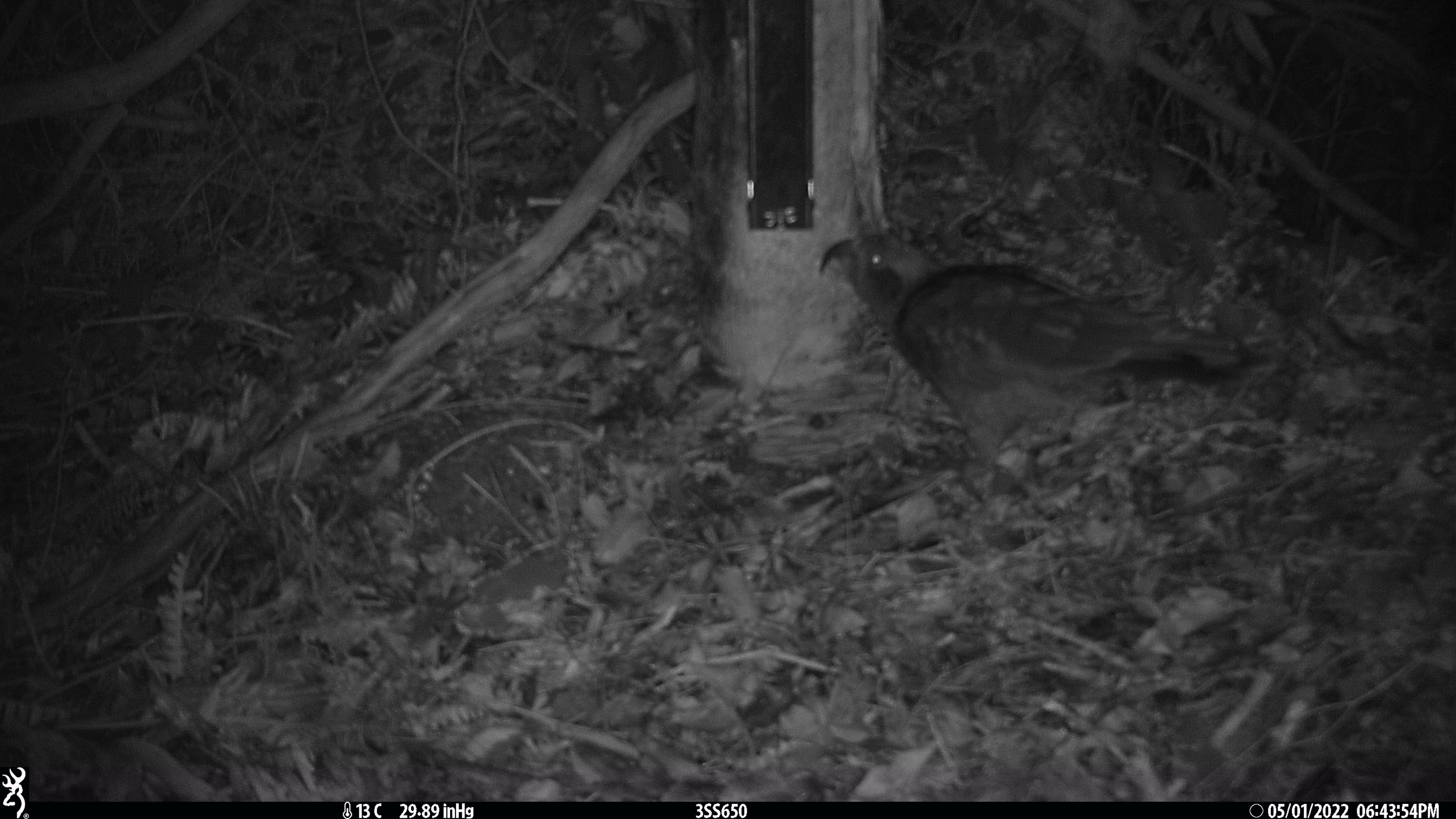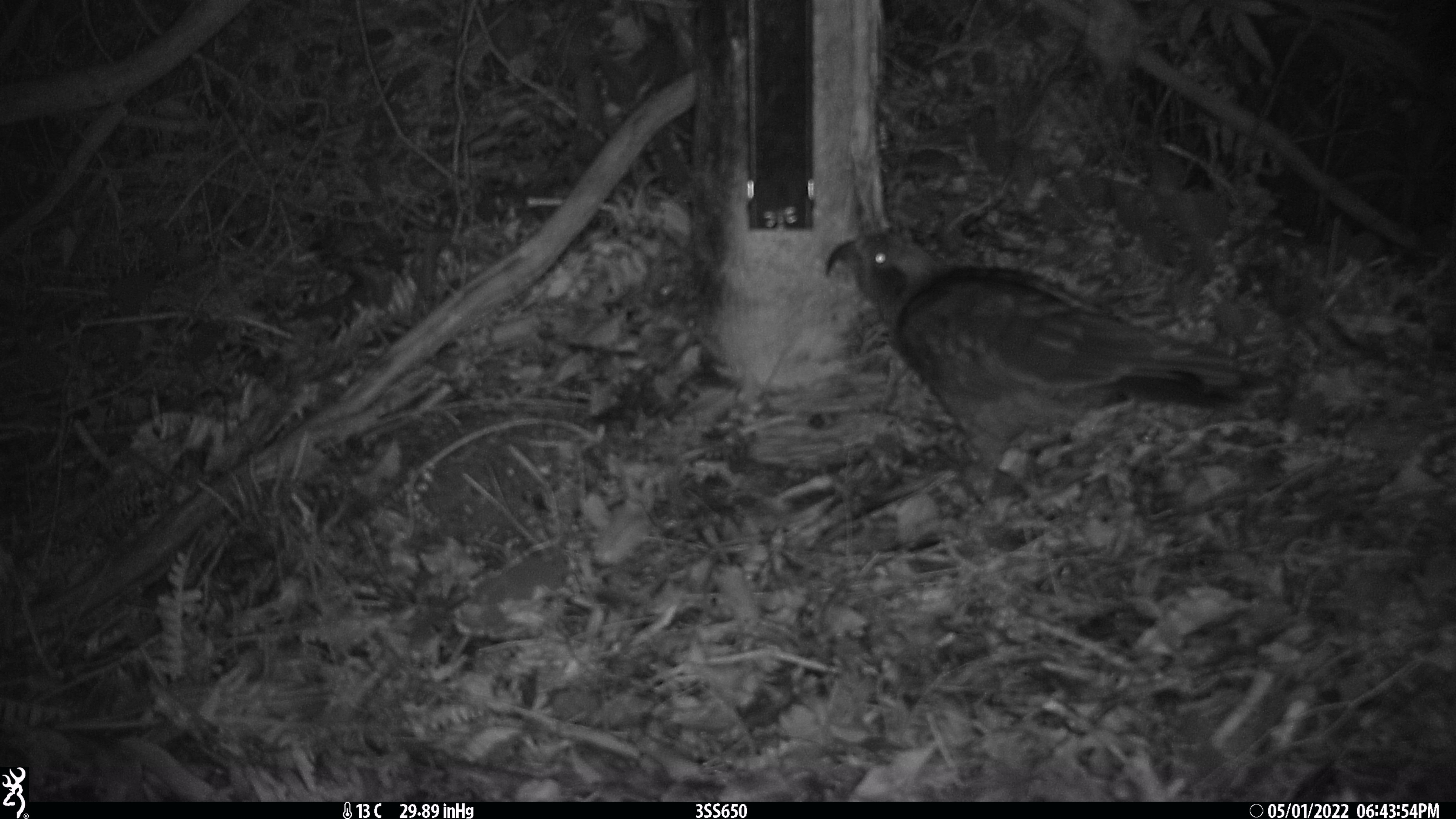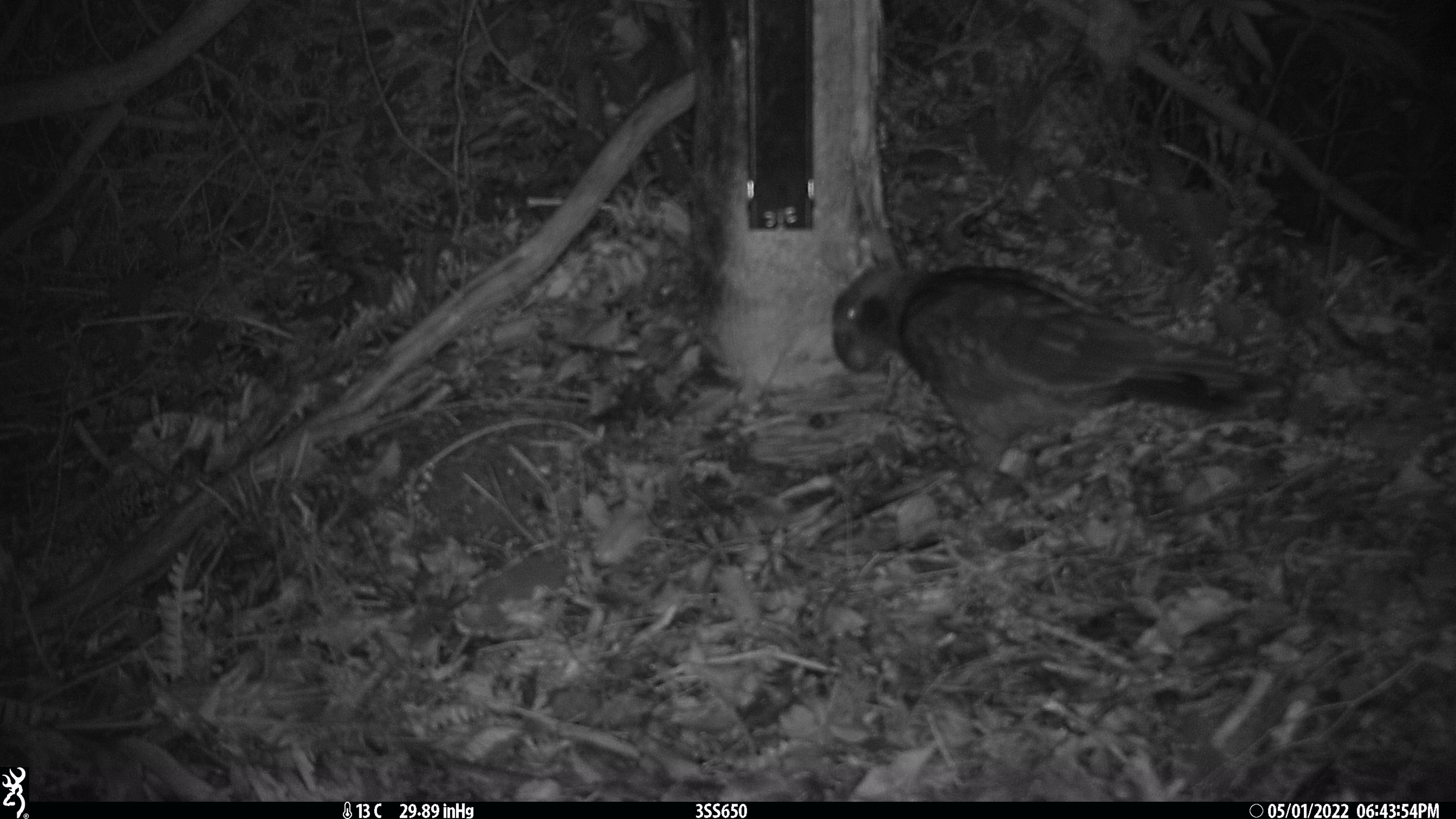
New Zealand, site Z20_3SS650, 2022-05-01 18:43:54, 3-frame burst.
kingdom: Animalia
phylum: Chordata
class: Aves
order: Psittaciformes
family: Strigopidae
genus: Nestor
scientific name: Nestor notabilis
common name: kea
Kea (Nestor notabilis).